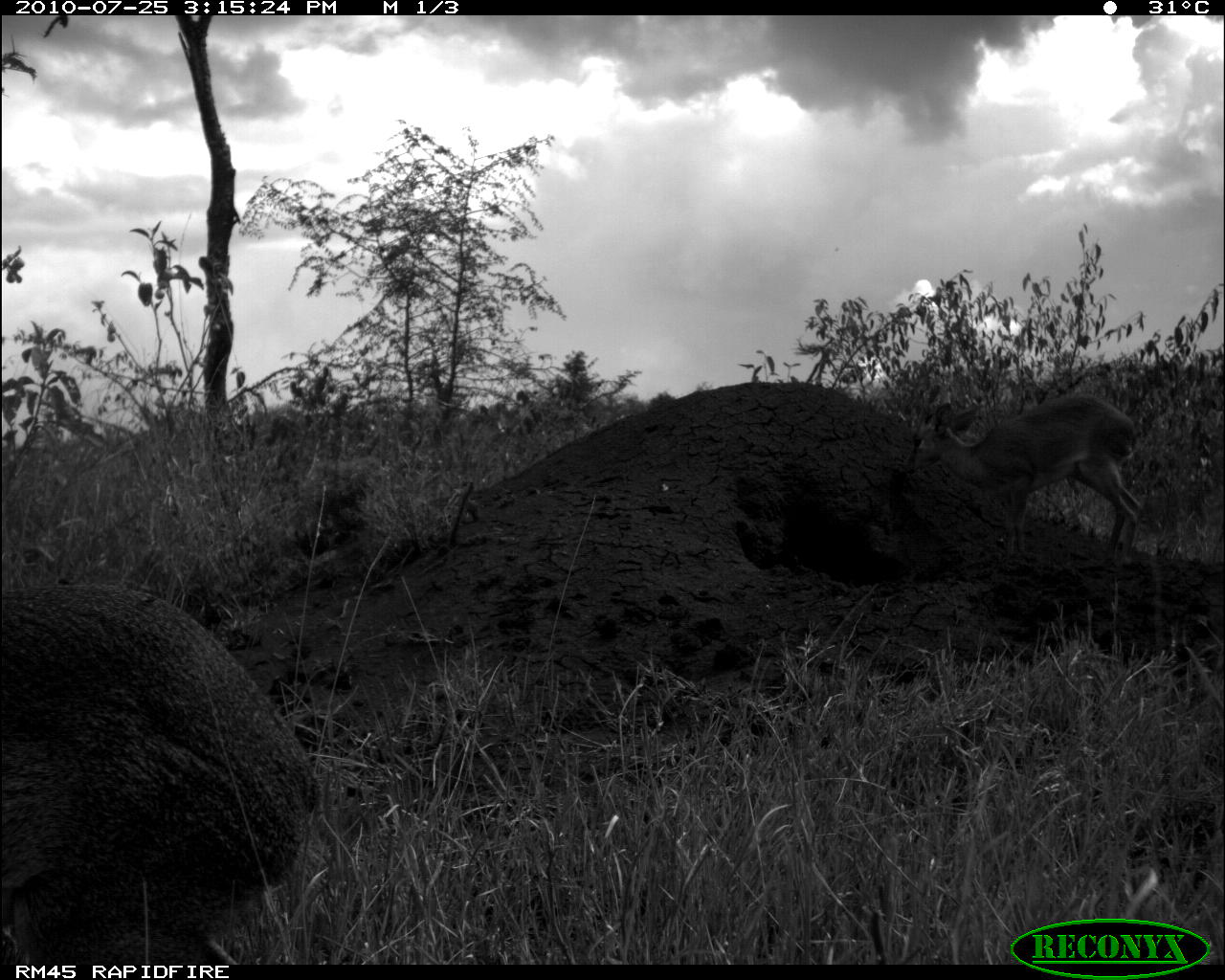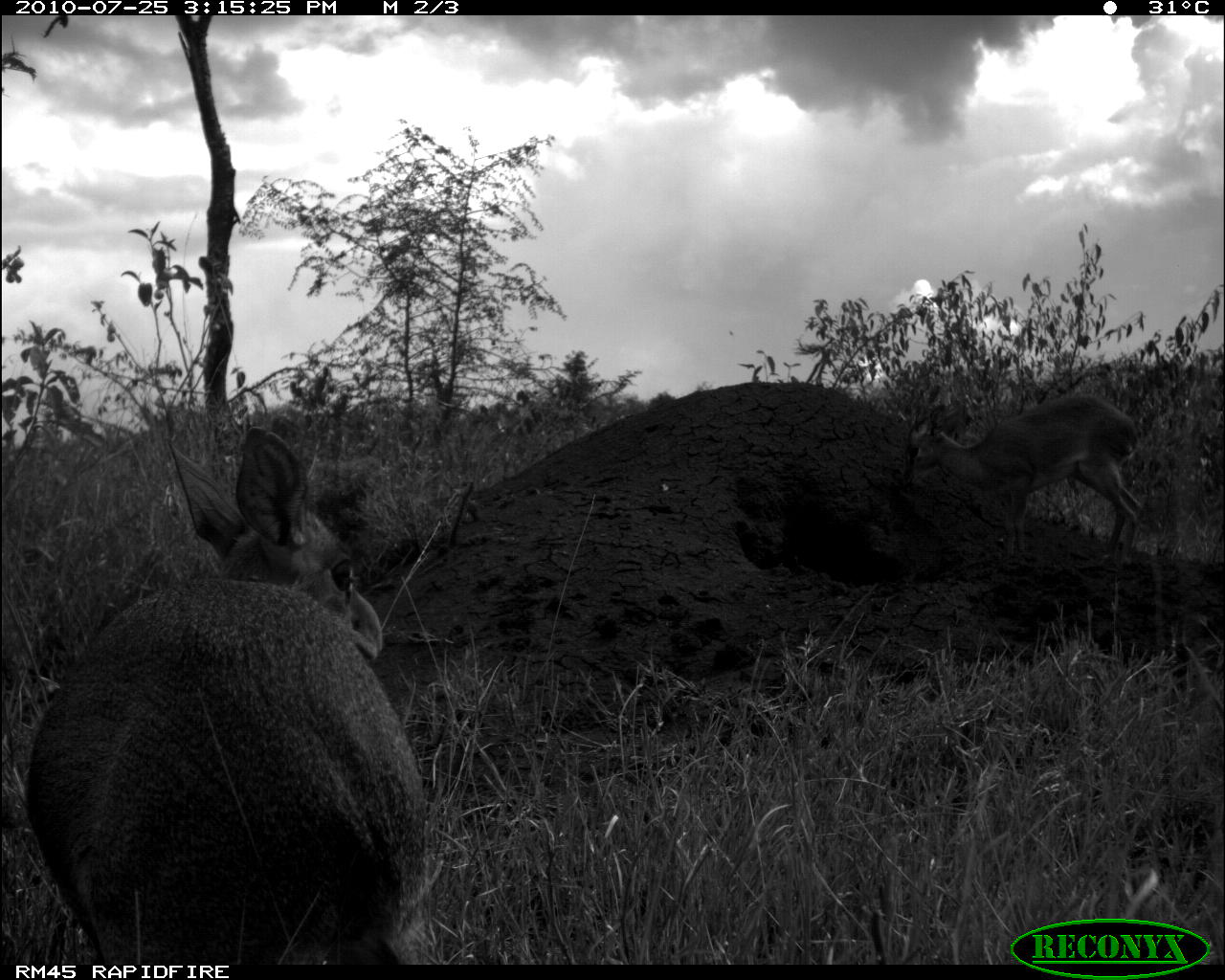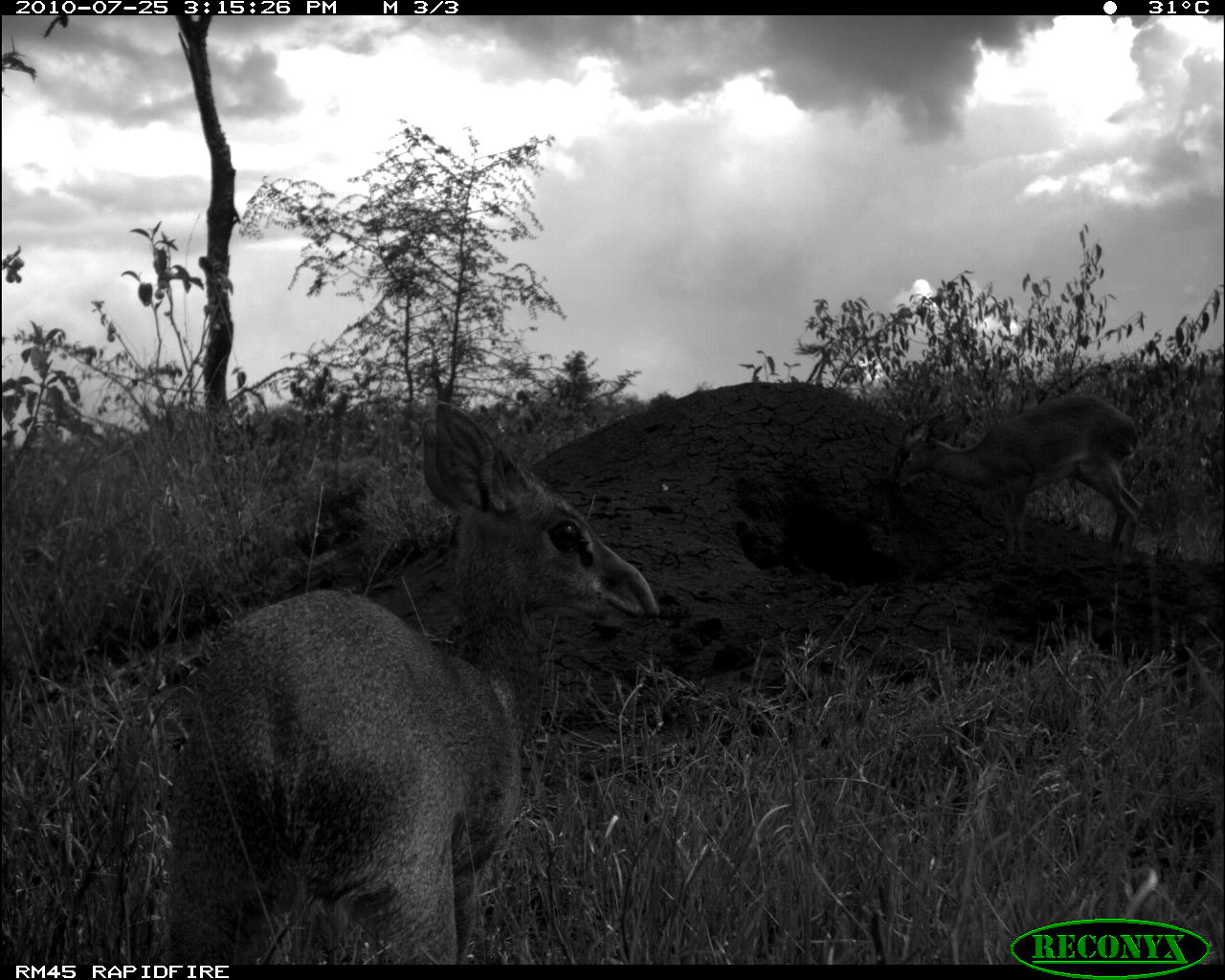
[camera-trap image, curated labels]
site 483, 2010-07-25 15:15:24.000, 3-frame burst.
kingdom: Animalia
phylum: Chordata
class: Mammalia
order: Artiodactyla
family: Bovidae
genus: Madoqua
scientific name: Madoqua guentheri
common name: günther's dik-dik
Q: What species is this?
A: Madoqua guentheri (günther's dik-dik).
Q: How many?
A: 2.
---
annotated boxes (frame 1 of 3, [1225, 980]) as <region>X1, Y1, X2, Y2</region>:
madoqua guentheri: <region>0, 579, 325, 961</region>; <region>897, 391, 1145, 568</region>